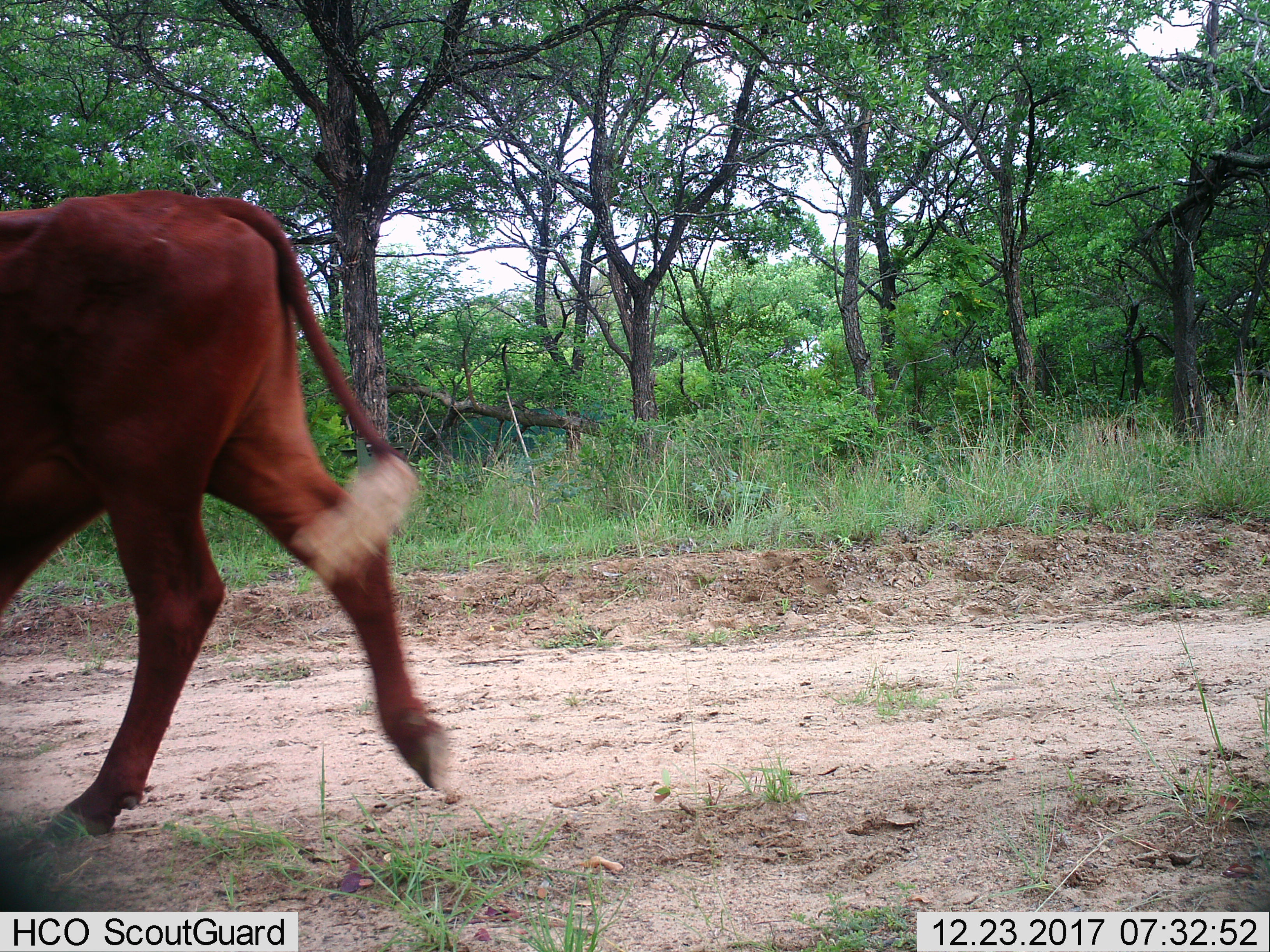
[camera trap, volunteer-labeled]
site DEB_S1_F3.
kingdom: Animalia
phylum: Chordata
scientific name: Vertebrata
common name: domestic animal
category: domesticanimal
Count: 1.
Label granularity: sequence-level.